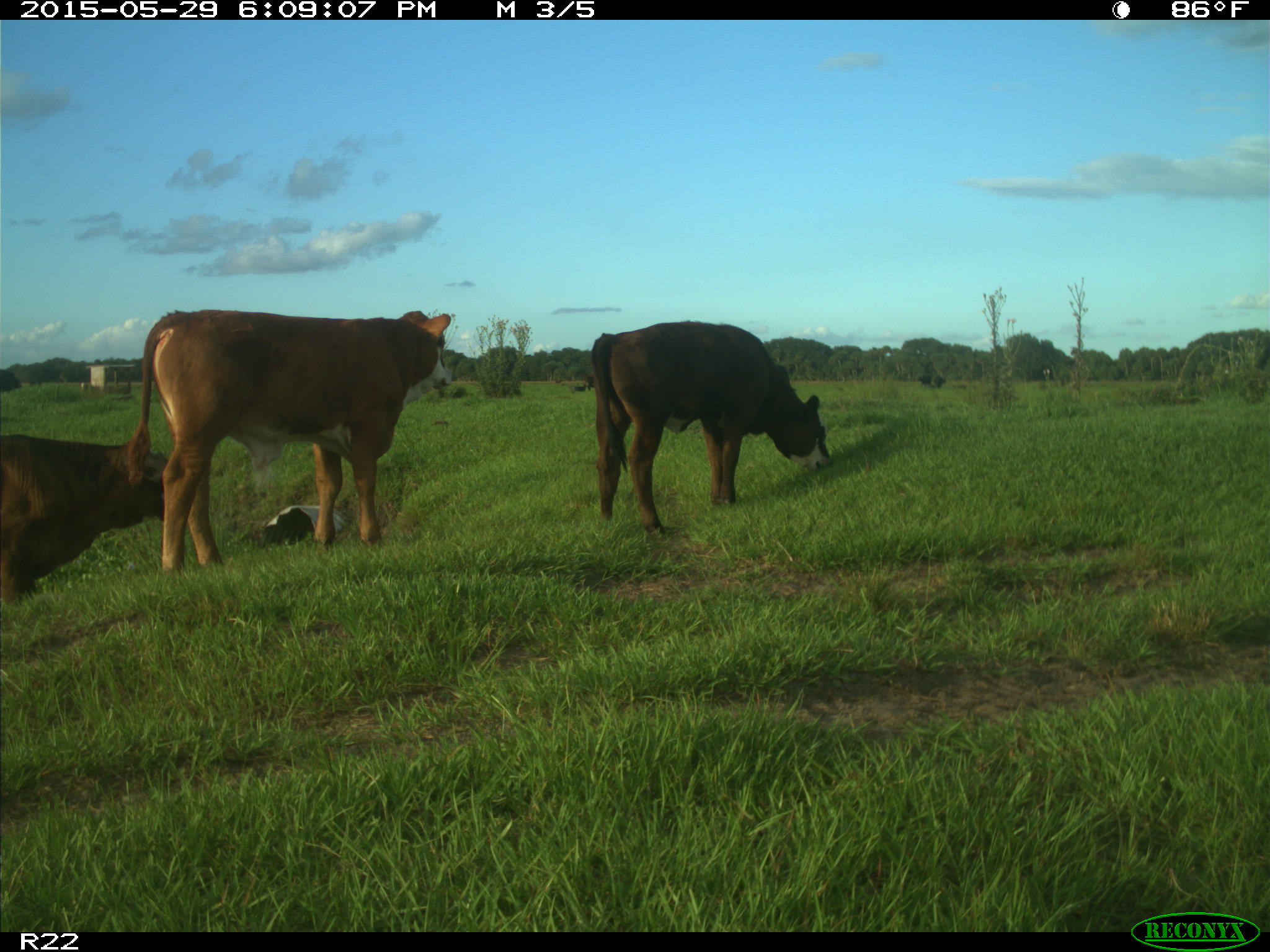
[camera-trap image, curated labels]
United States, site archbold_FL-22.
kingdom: Animalia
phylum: Chordata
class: Mammalia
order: Artiodactyla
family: Bovidae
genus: Bos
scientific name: Bos taurus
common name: domestic cow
Bos taurus (domestic cow).